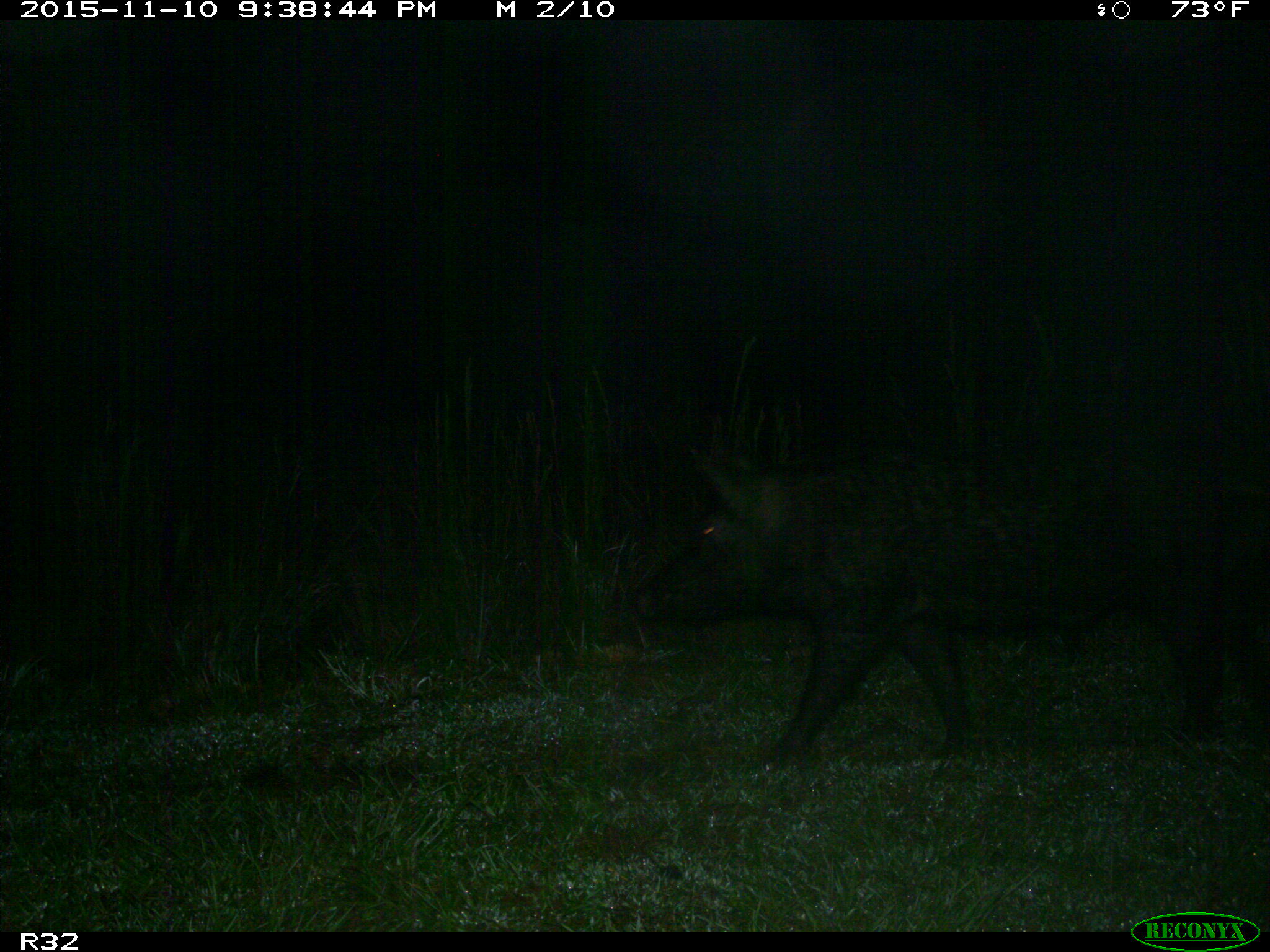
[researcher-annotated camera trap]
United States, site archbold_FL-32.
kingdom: Animalia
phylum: Chordata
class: Mammalia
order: Artiodactyla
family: Suidae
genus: Sus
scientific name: Sus scrofa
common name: wild boar